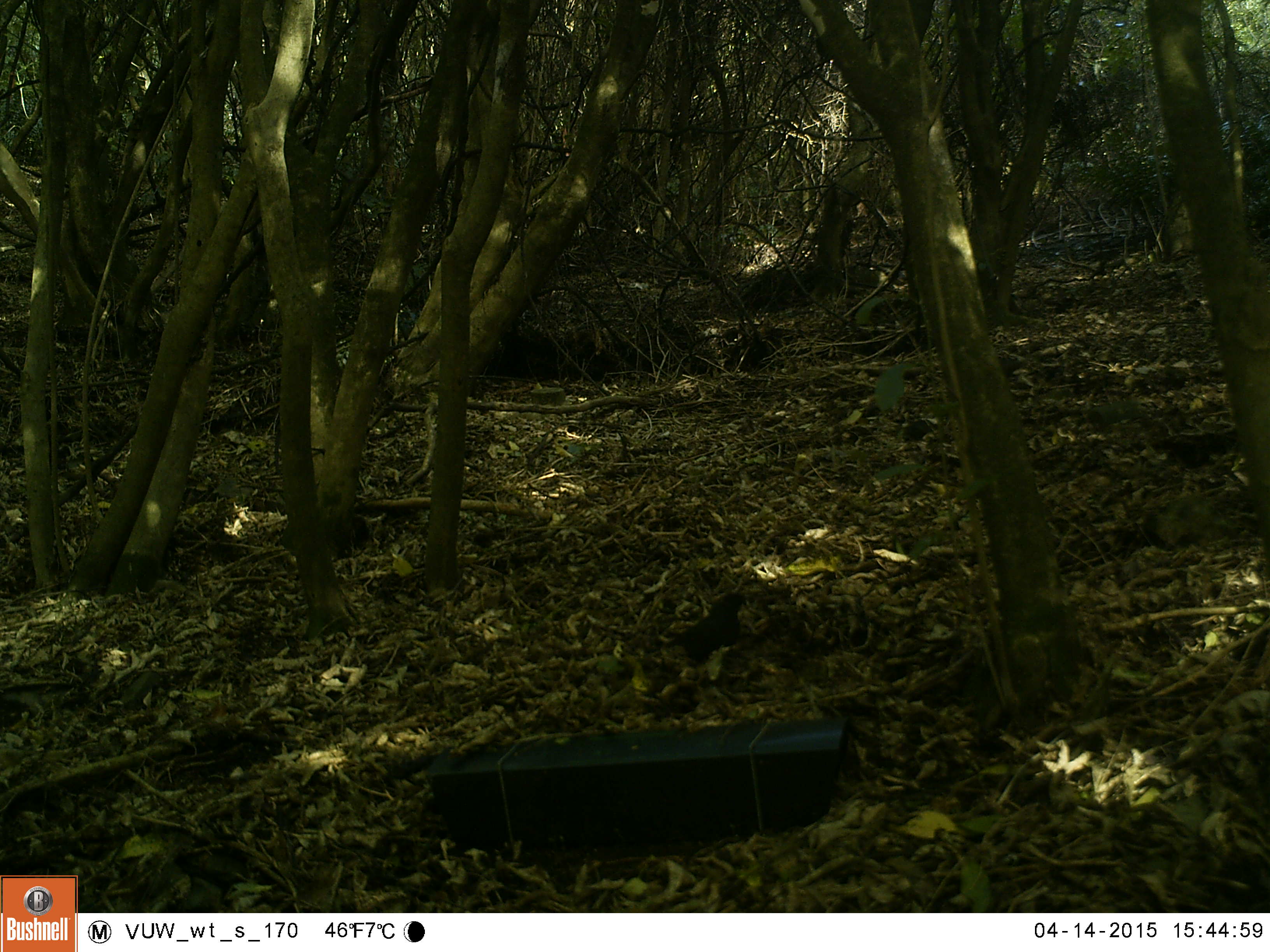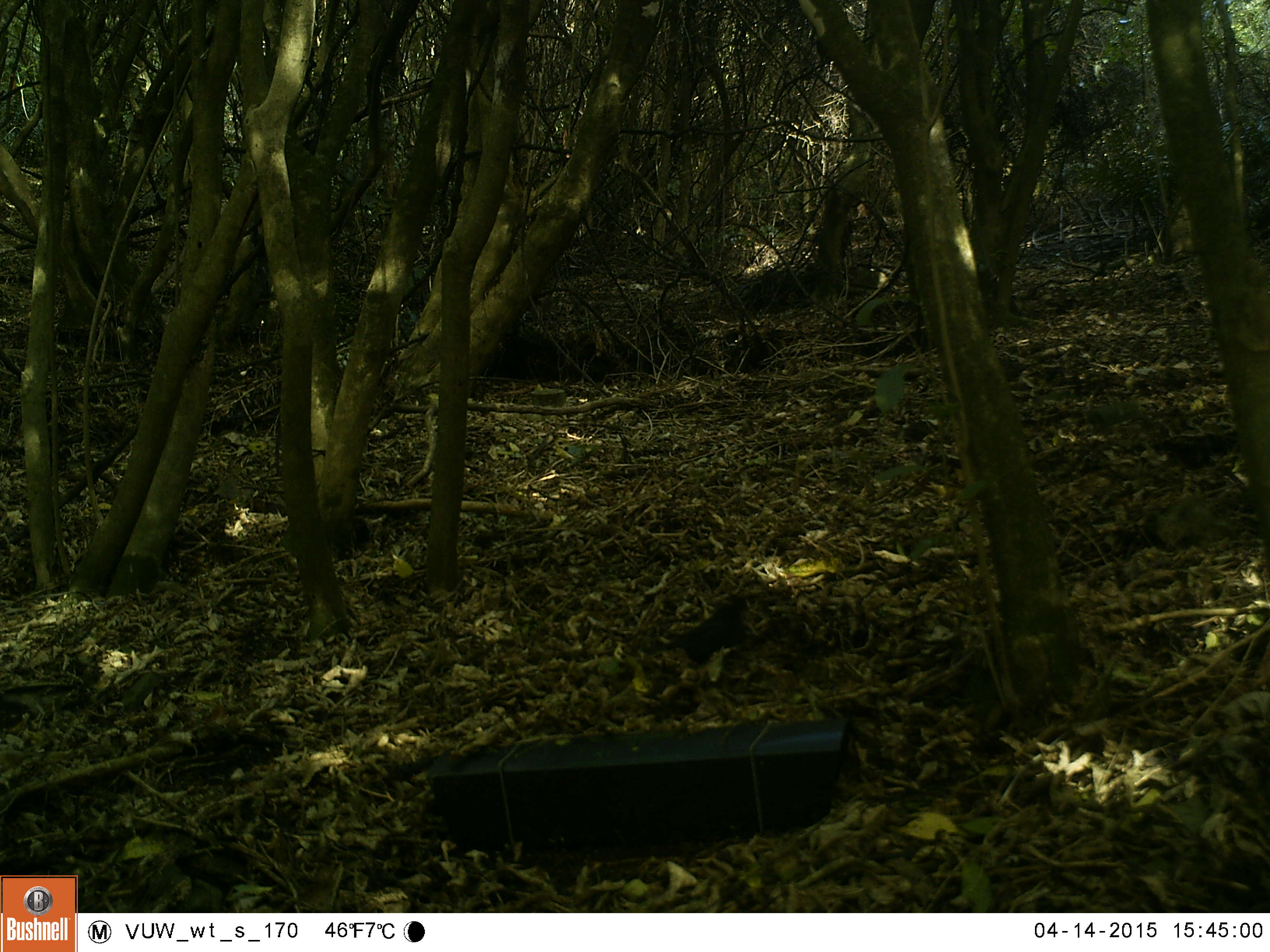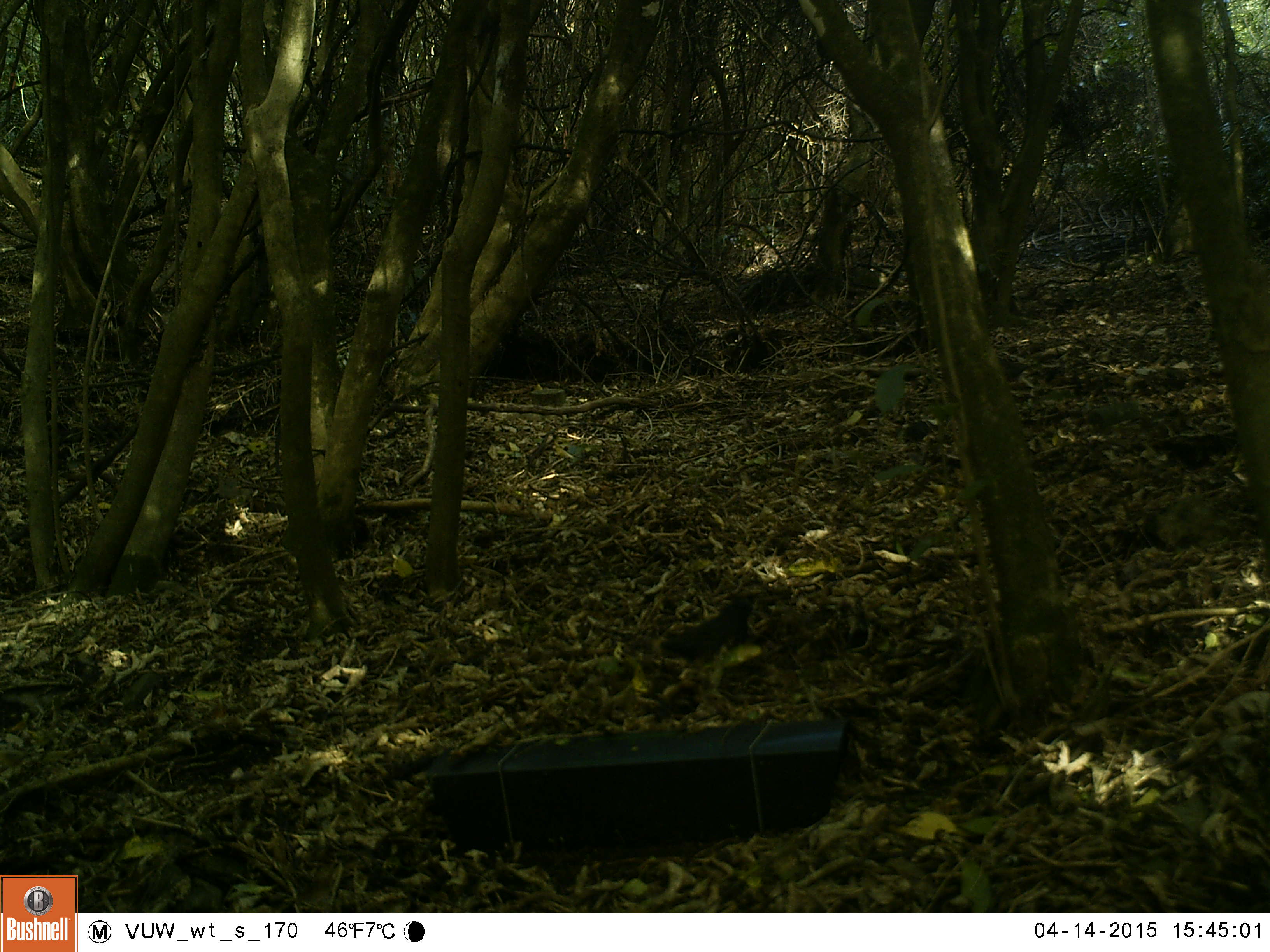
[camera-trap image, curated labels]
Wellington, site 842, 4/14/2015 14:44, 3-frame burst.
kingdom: Animalia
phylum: Chordata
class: Aves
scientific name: Aves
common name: bird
Bird (Aves).